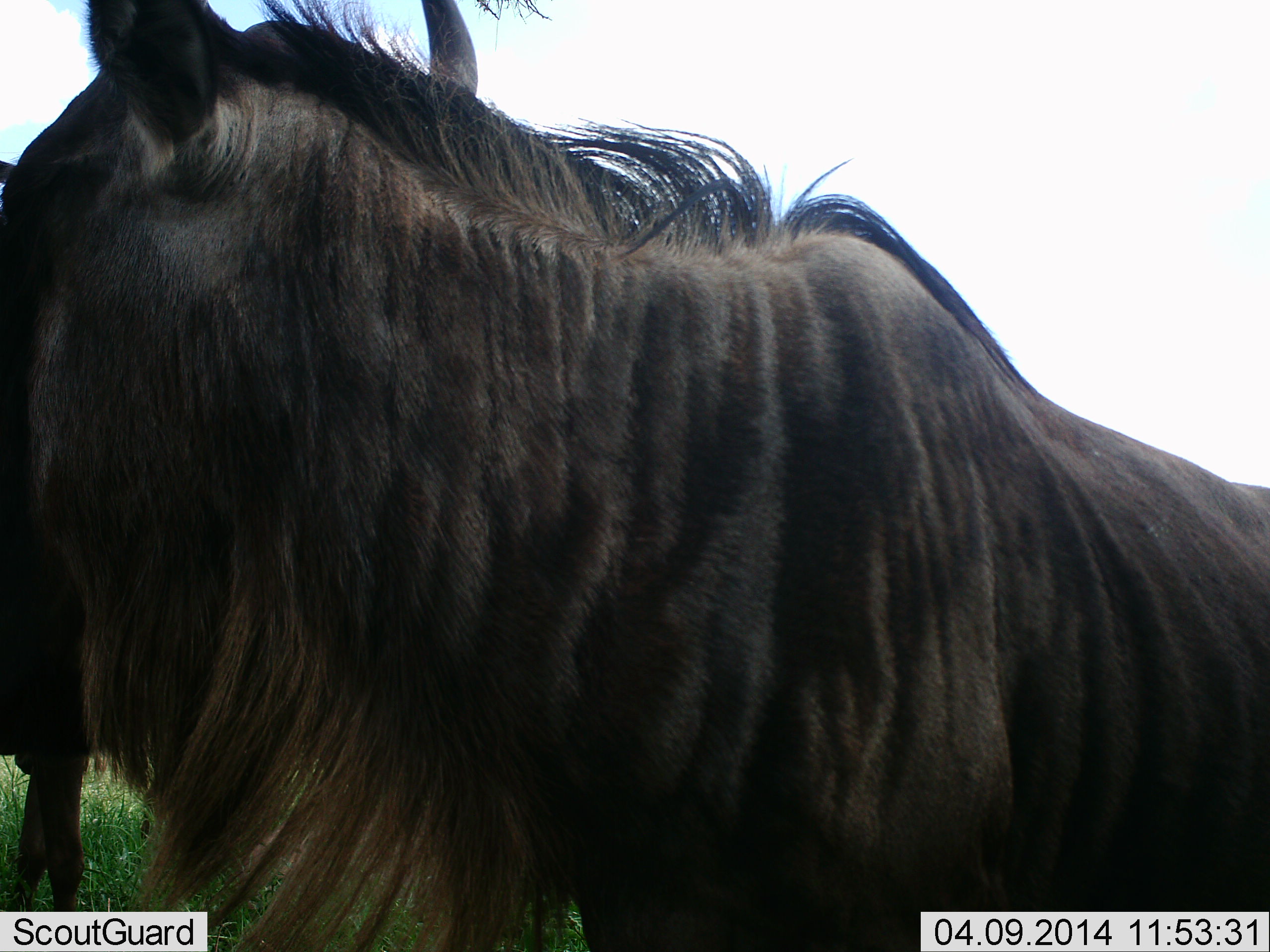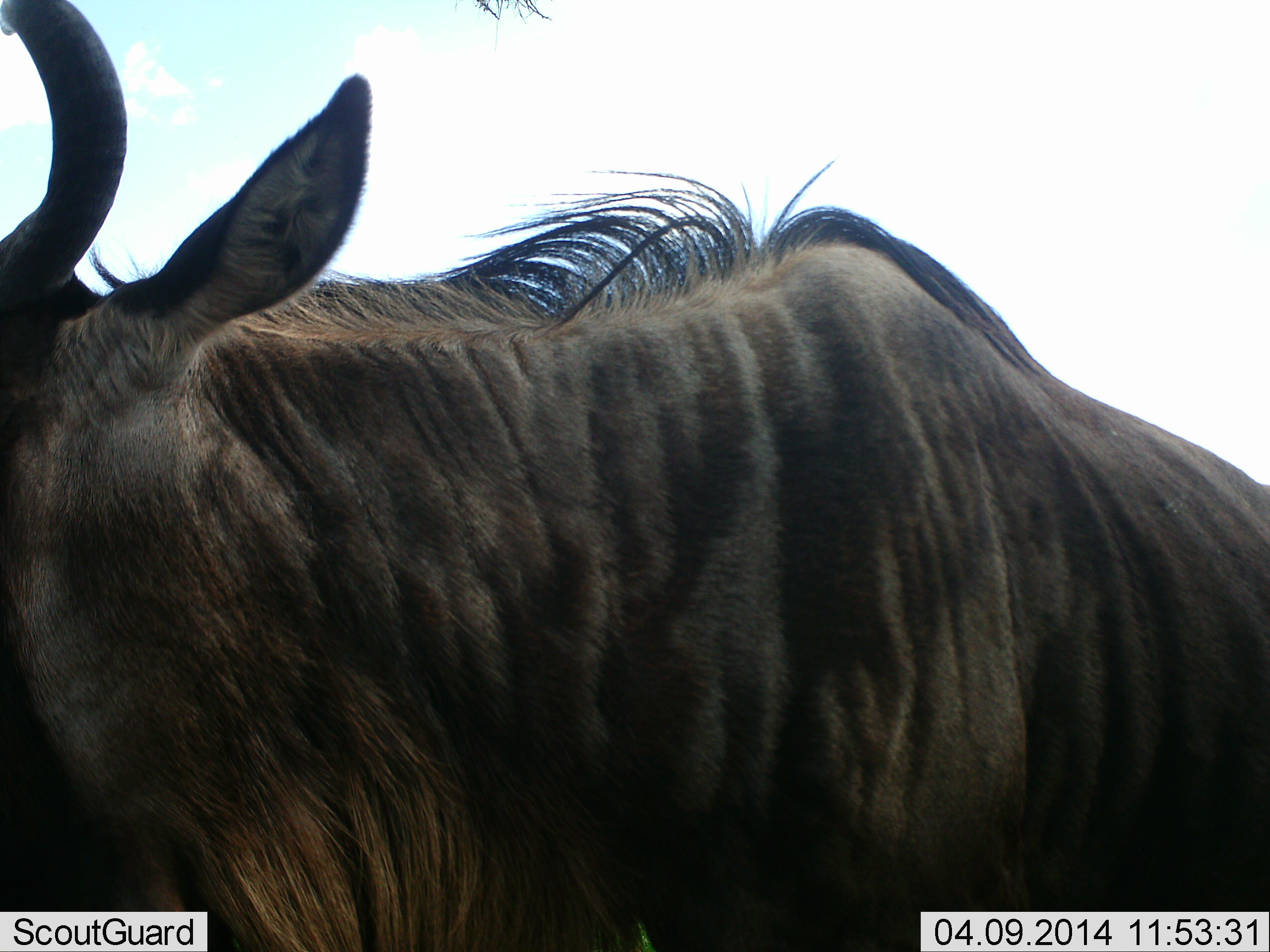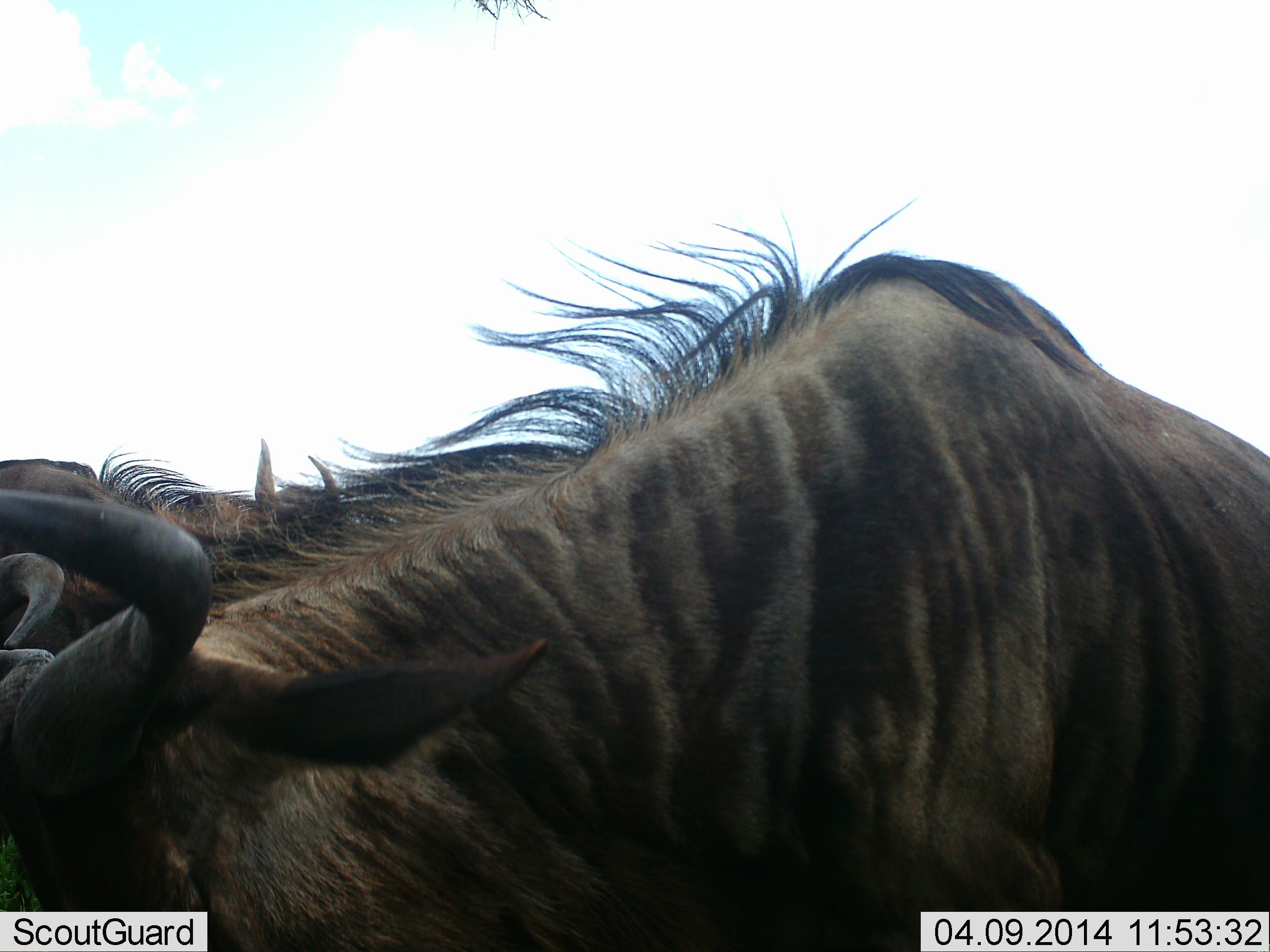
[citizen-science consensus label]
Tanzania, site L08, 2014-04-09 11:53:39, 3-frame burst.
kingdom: Animalia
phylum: Chordata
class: Mammalia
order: Artiodactyla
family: Bovidae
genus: Connochaetes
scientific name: Connochaetes taurinus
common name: blue wildebeest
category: wildebeest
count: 1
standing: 80%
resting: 0%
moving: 20%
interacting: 0%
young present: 0%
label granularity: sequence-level